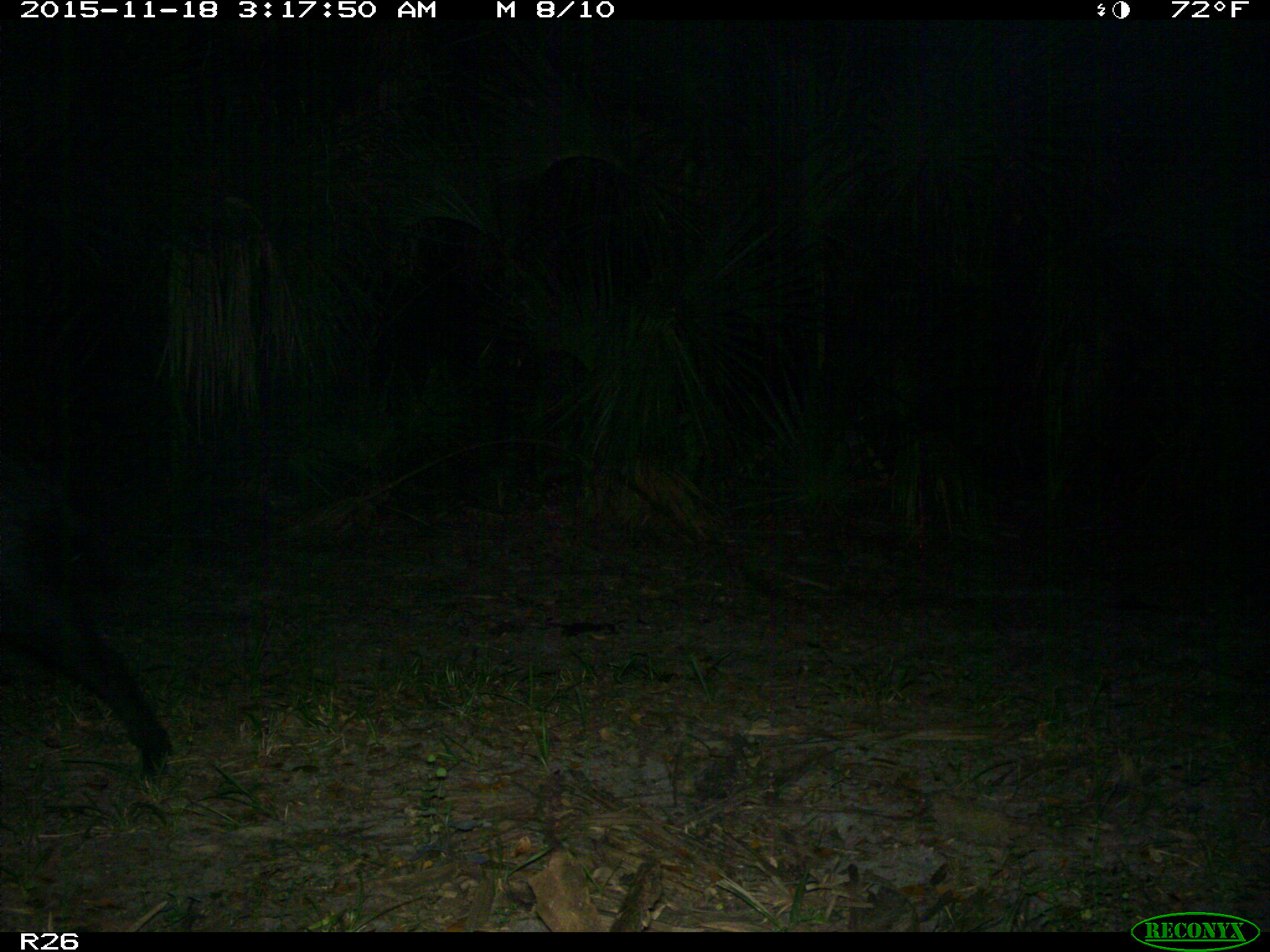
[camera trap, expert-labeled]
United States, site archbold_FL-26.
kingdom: Animalia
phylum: Chordata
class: Mammalia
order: Artiodactyla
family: Suidae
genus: Sus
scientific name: Sus scrofa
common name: wild boar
Sus scrofa (wild boar).